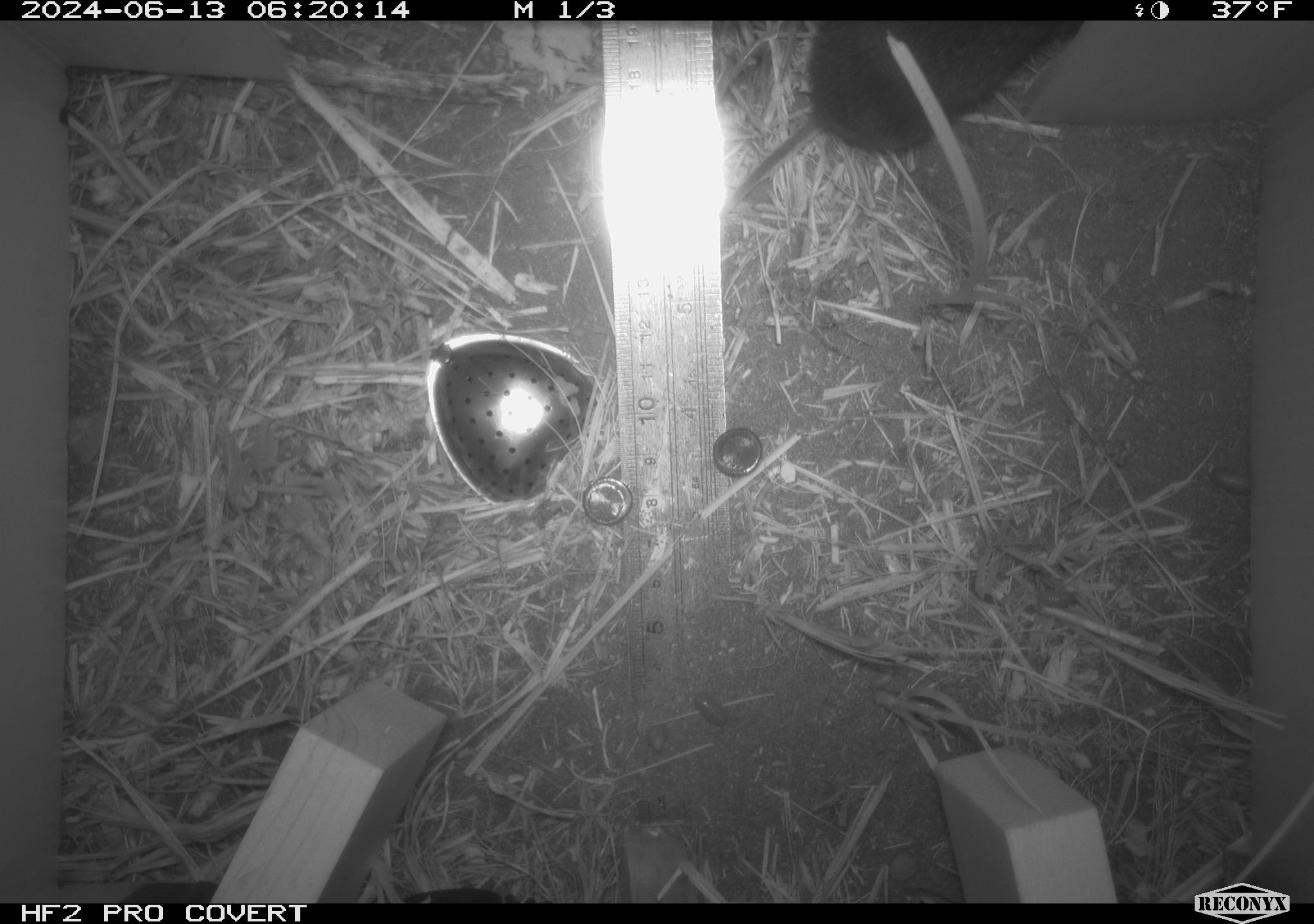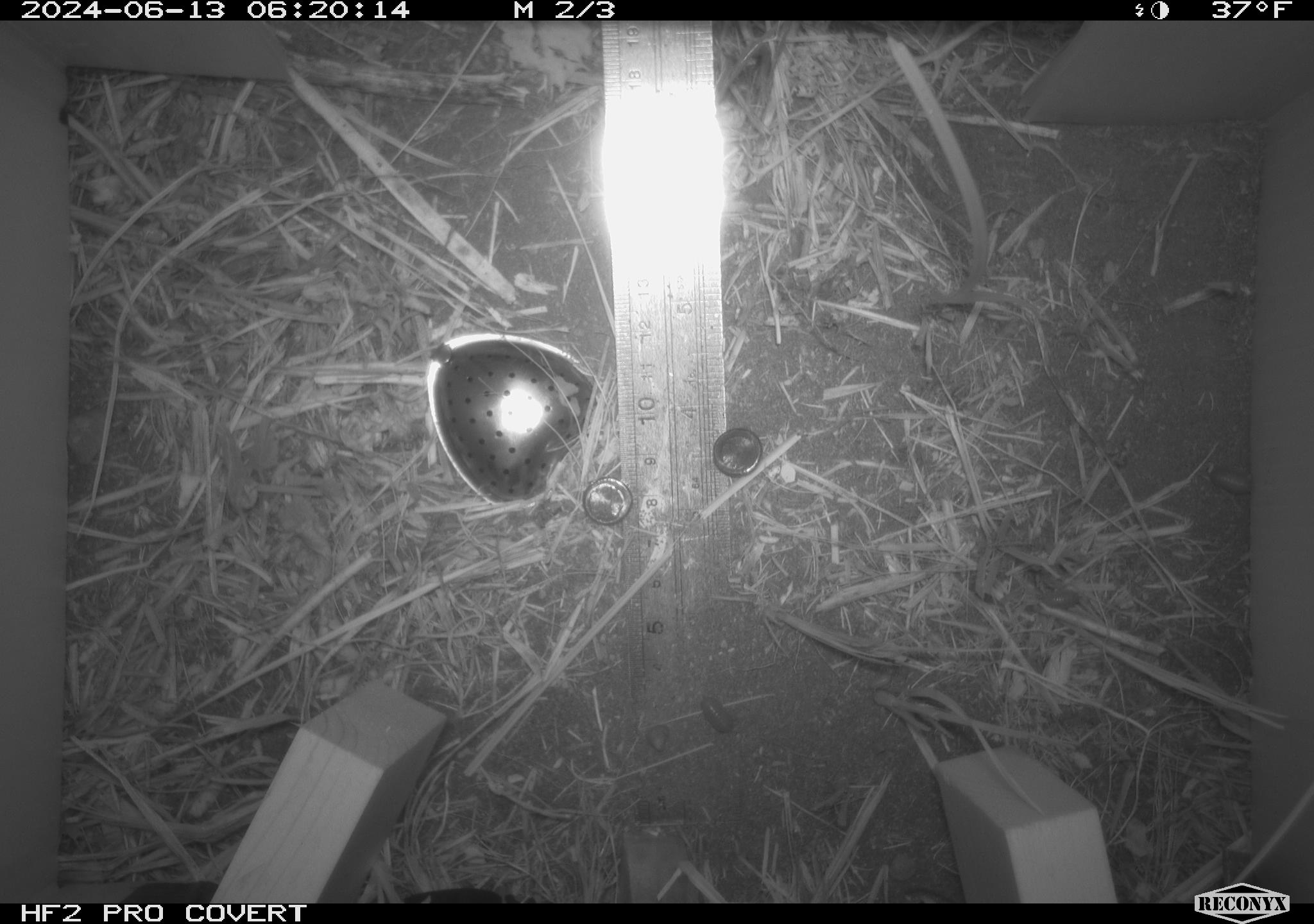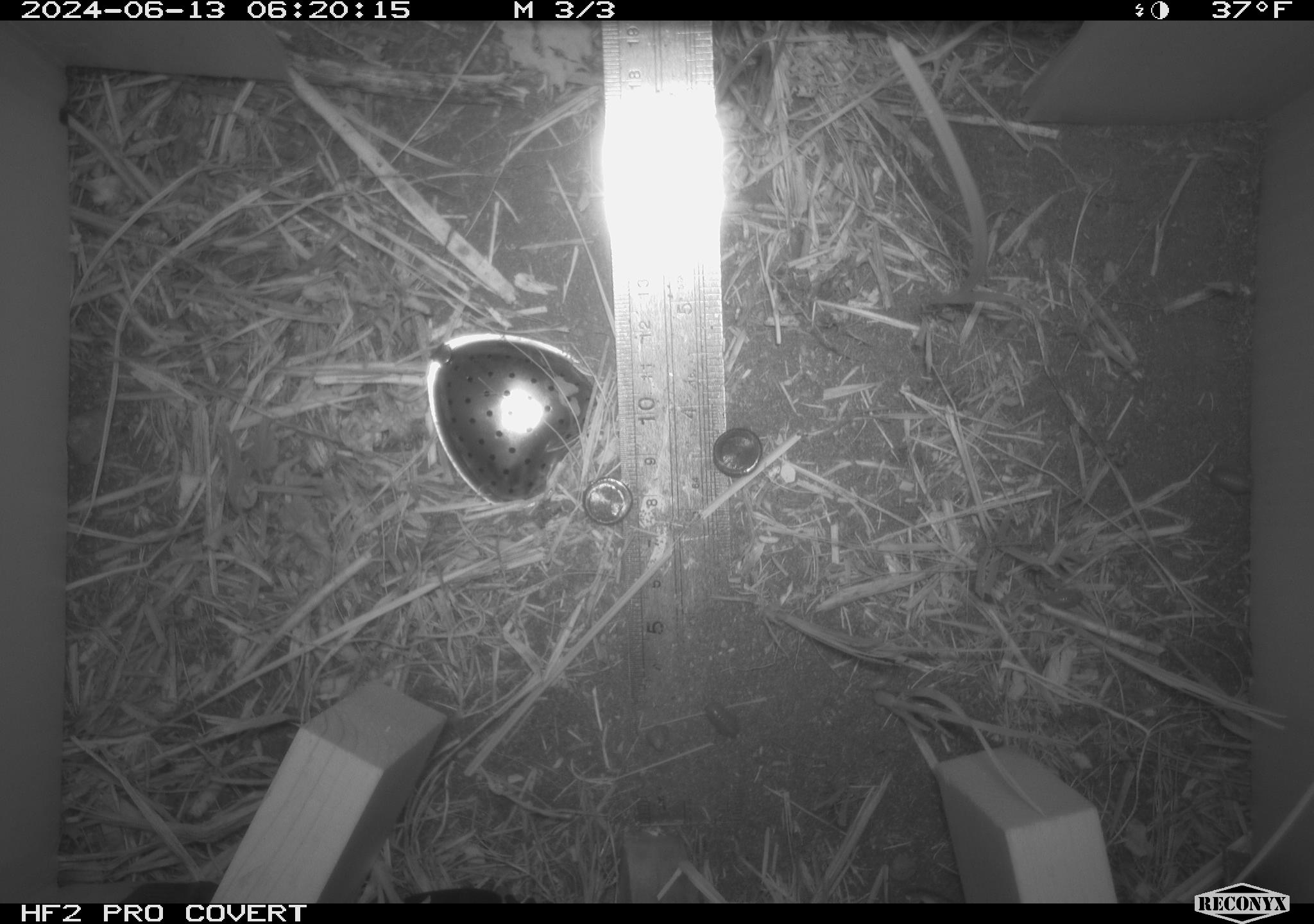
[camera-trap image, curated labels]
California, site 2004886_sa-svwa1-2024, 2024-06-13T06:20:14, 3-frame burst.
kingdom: Animalia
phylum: Chordata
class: Mammalia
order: Rodentia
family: Cricetidae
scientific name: Arvicolinae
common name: voles, lemmings, and muskrats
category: arvicolinae subfamily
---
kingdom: Animalia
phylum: Arthropoda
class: Insecta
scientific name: Insecta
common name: insect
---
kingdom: Animalia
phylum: Arthropoda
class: Malacostraca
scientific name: Malacostraca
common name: amphipods, crabs, isopods, krill, lobsters and shrimps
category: malacostracan